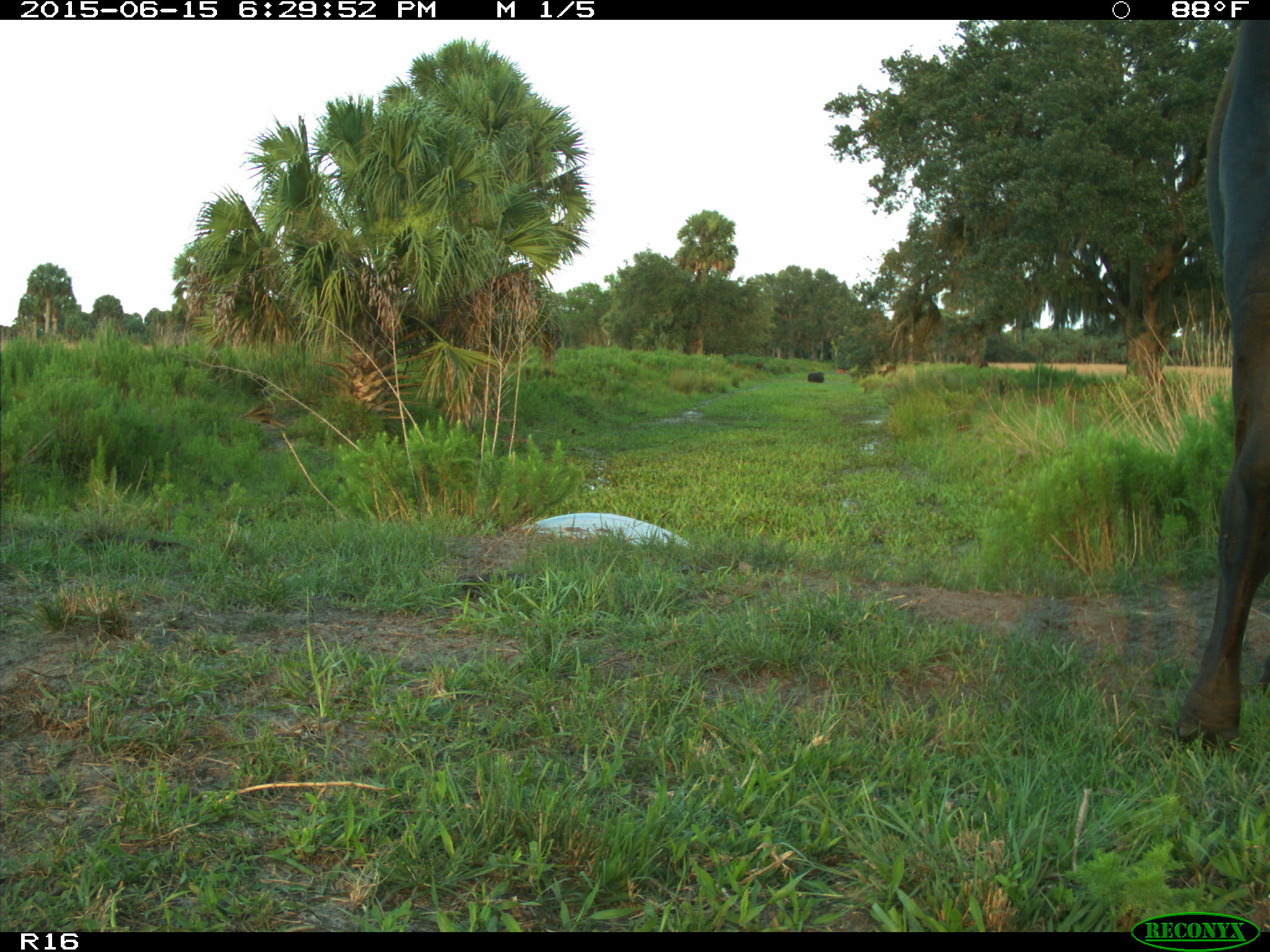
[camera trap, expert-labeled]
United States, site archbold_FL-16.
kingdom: Animalia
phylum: Chordata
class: Mammalia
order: Artiodactyla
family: Bovidae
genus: Bos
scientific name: Bos taurus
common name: domestic cow